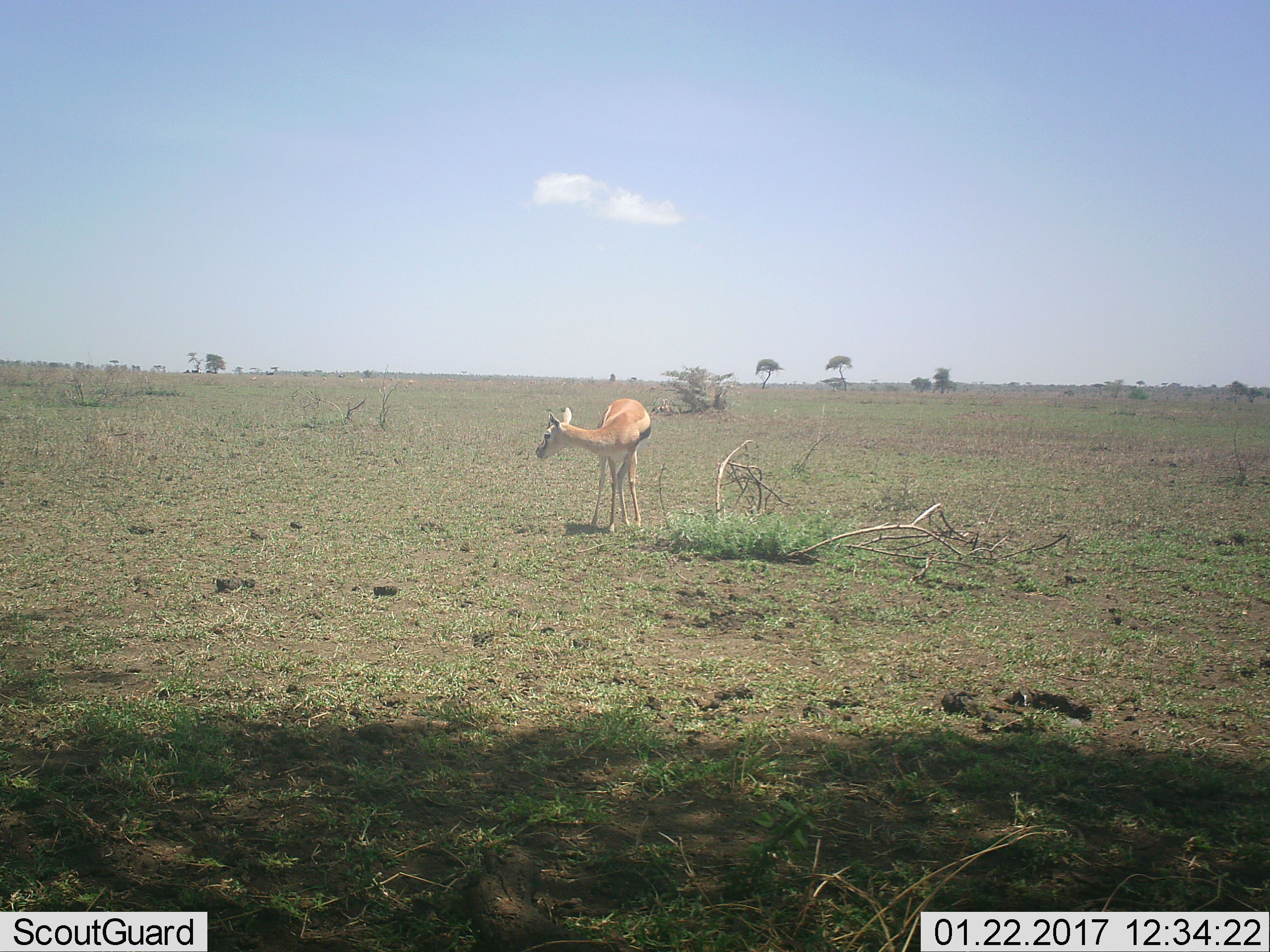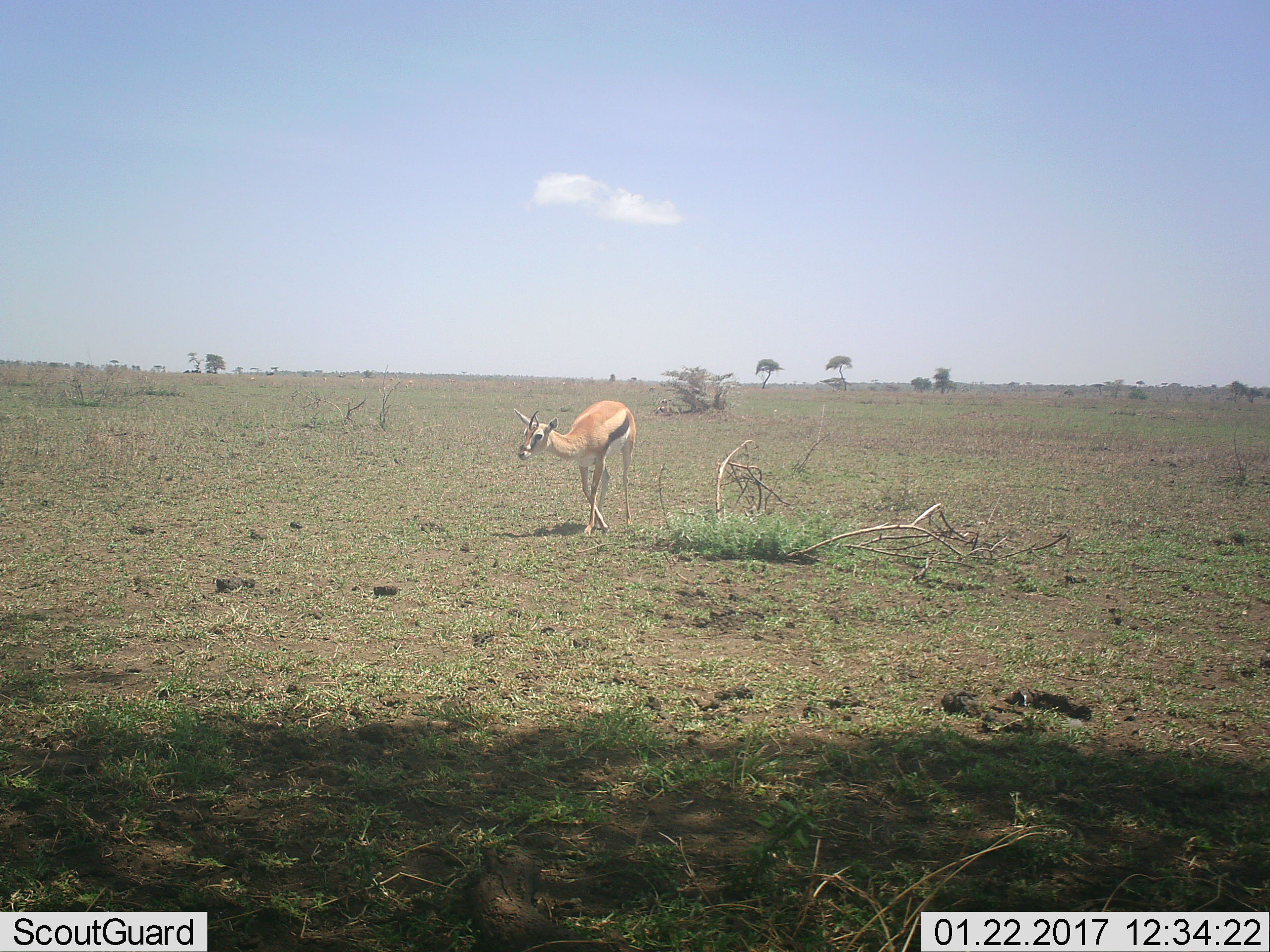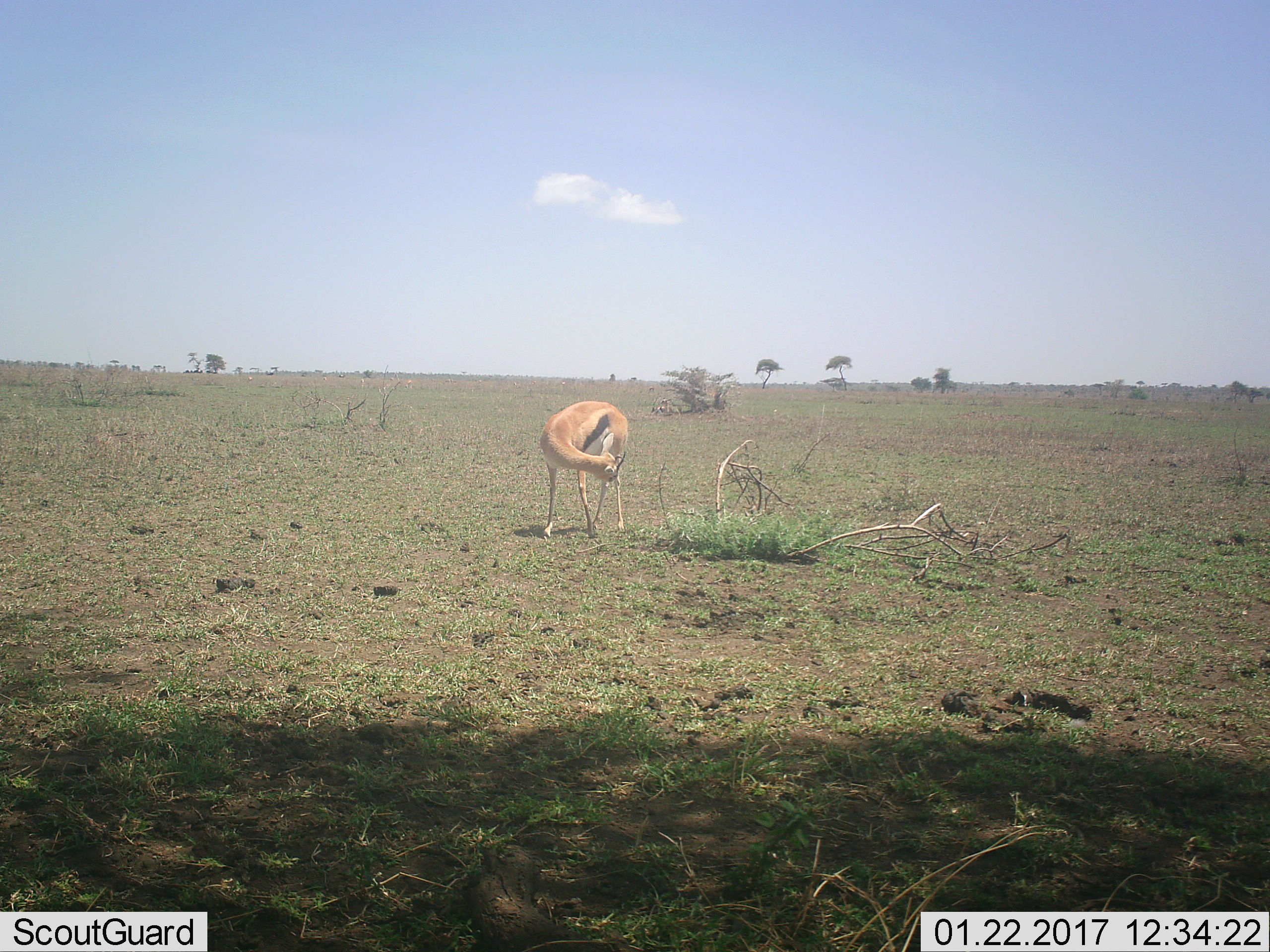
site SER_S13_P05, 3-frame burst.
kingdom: Animalia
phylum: Chordata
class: Mammalia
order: Artiodactyla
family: Bovidae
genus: Eudorcas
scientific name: Eudorcas thomsonii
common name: thomson's gazelle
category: gazellethomsons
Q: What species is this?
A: Gazellethomsons (thomson's gazelle) (Eudorcas thomsonii).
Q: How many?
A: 1.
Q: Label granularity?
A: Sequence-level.